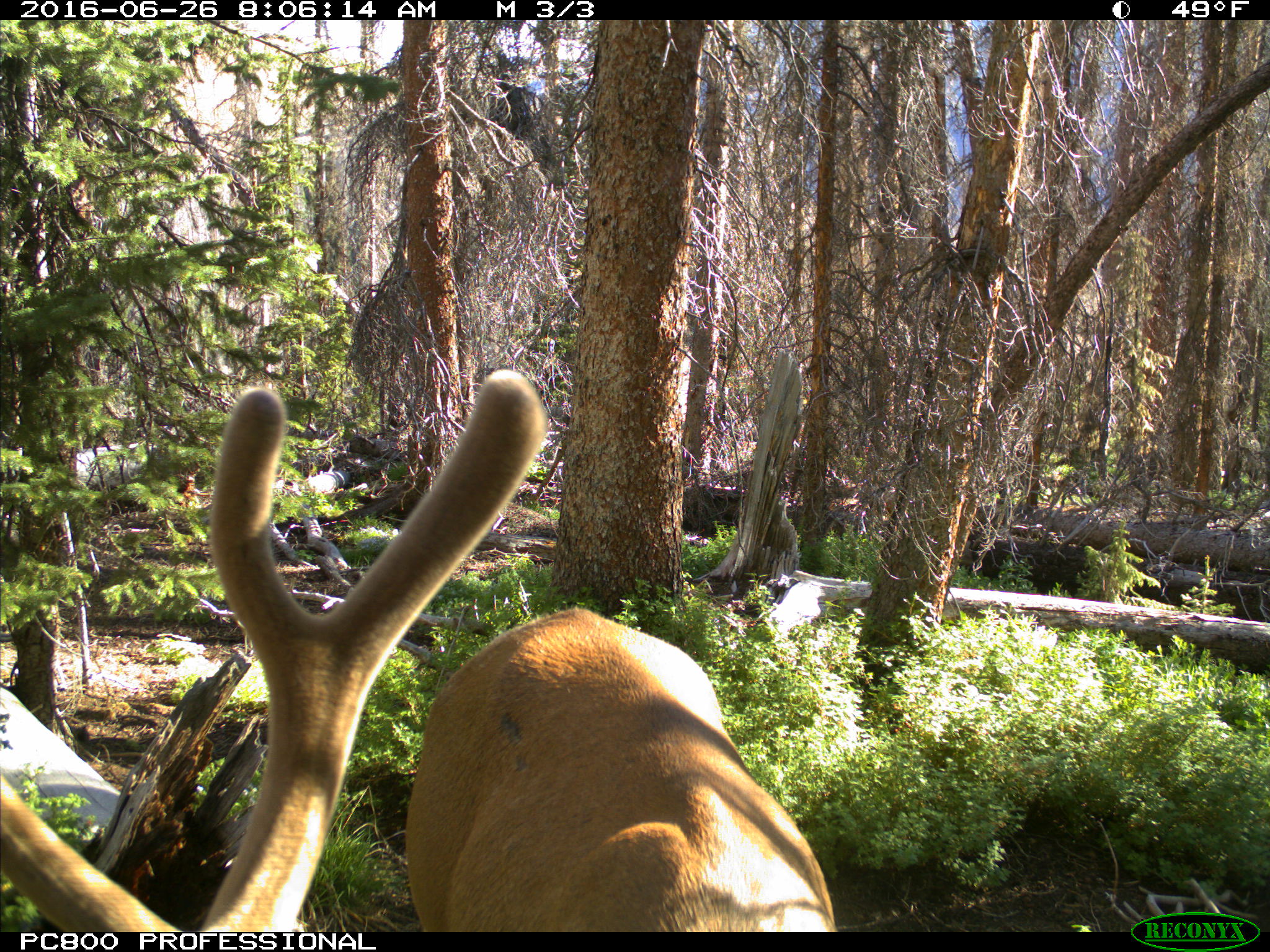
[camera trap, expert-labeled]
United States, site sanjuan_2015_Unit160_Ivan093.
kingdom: Animalia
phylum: Chordata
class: Mammalia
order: Artiodactyla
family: Cervidae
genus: Cervus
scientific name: Cervus elaphus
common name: red deer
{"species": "Cervus elaphus (red deer)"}